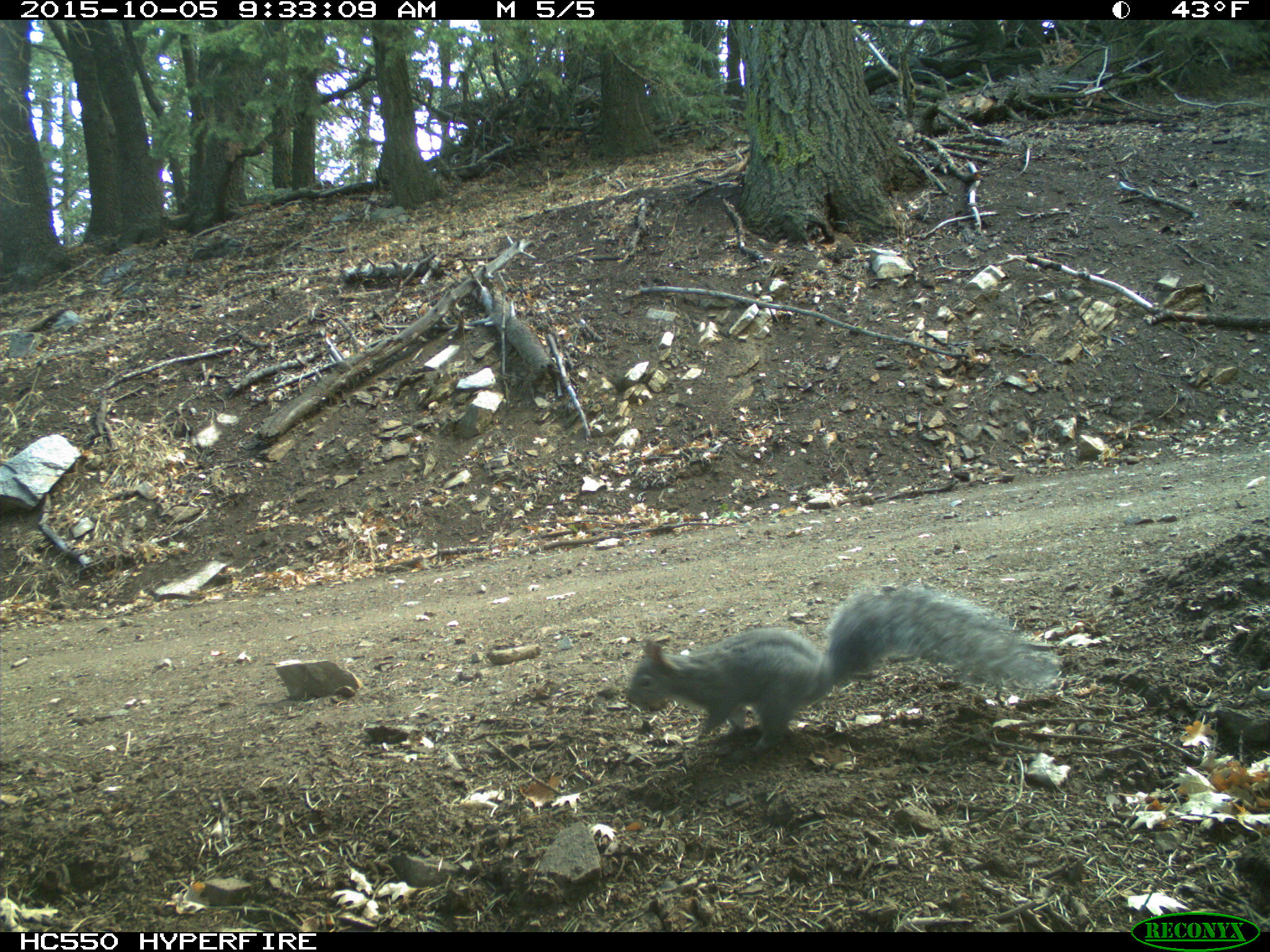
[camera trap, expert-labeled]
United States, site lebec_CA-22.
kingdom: Animalia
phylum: Chordata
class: Mammalia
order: Rodentia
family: Sciuridae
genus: Sciurus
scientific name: Sciurus carolinensis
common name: eastern gray squirrel